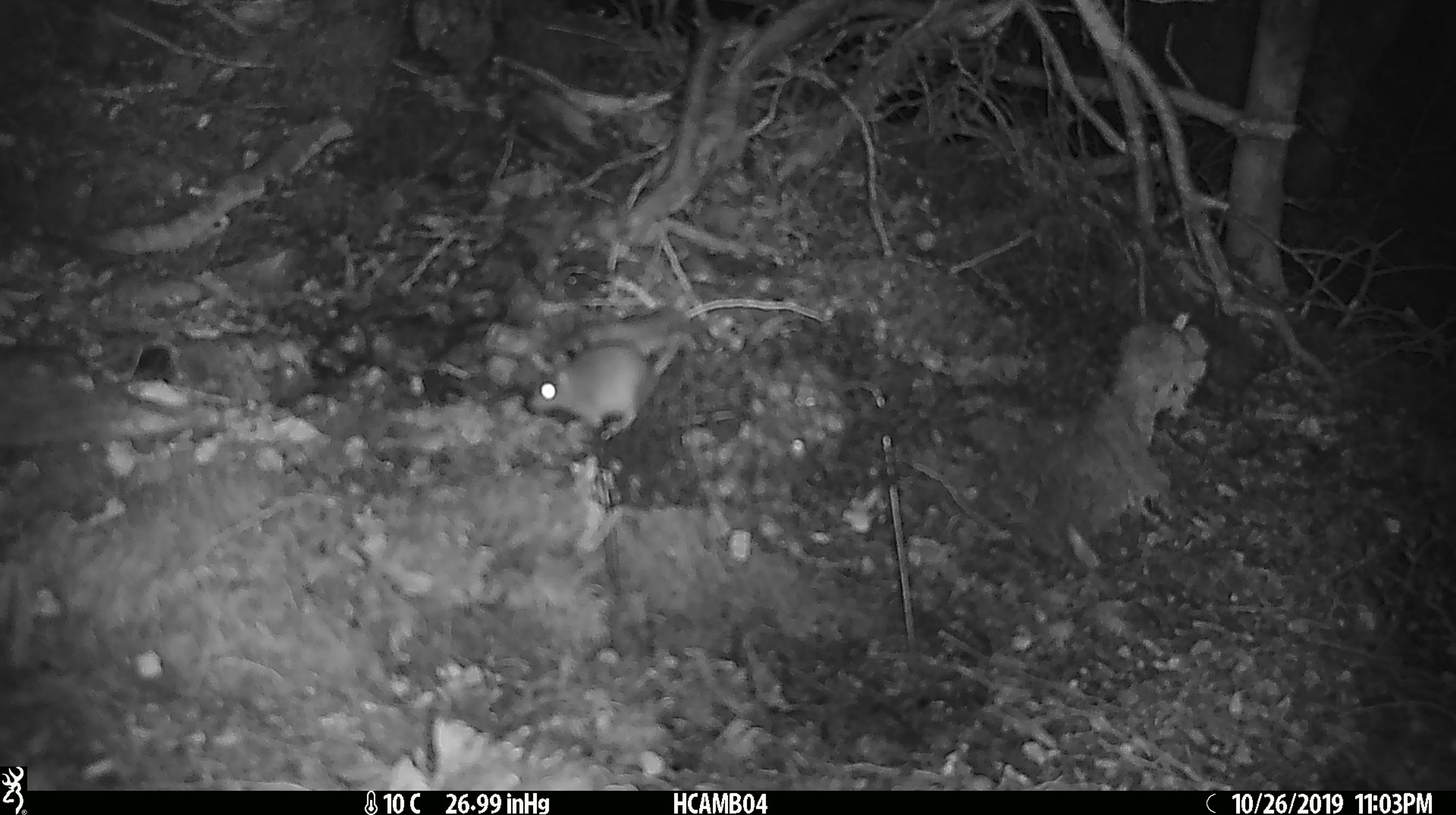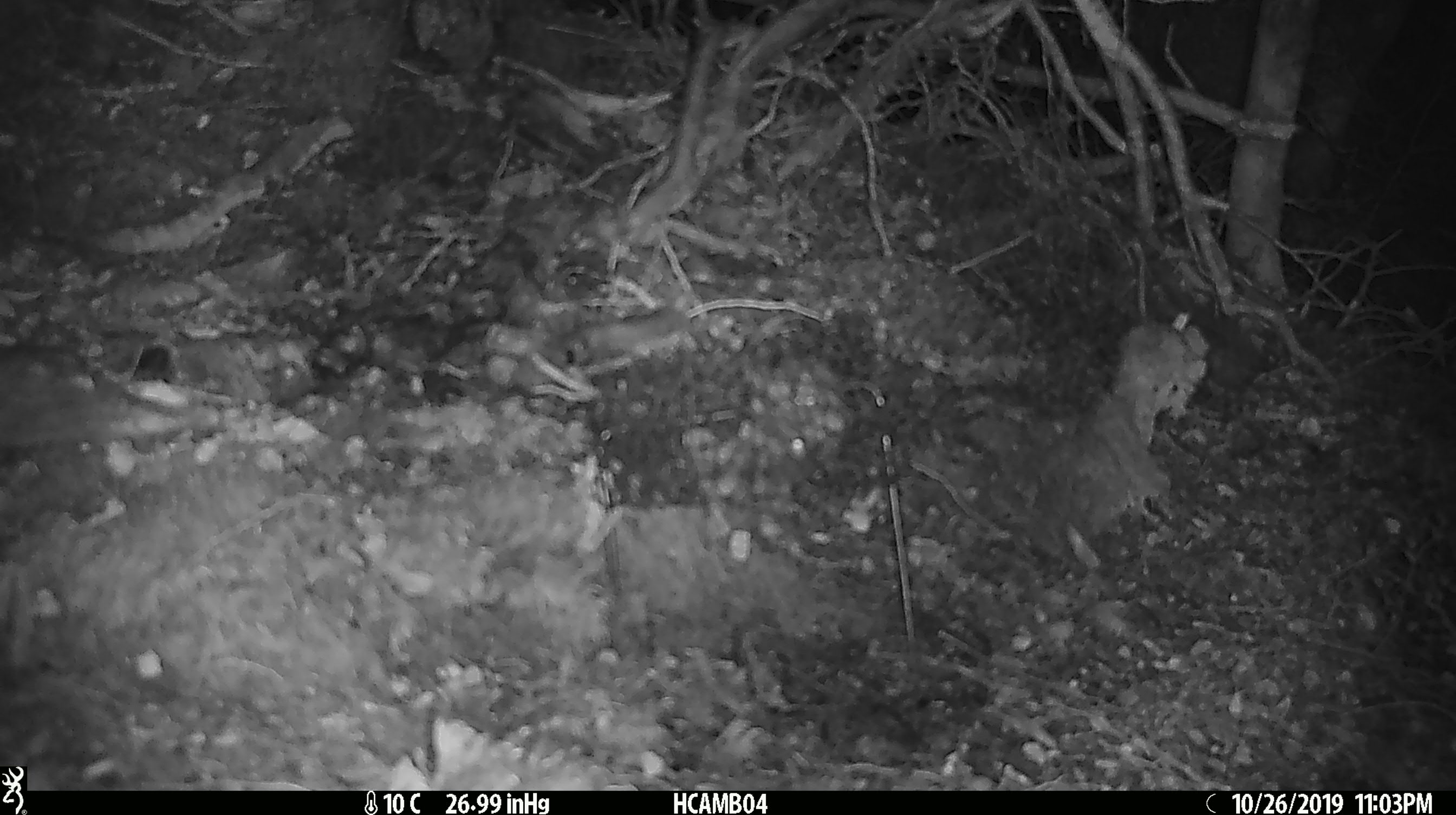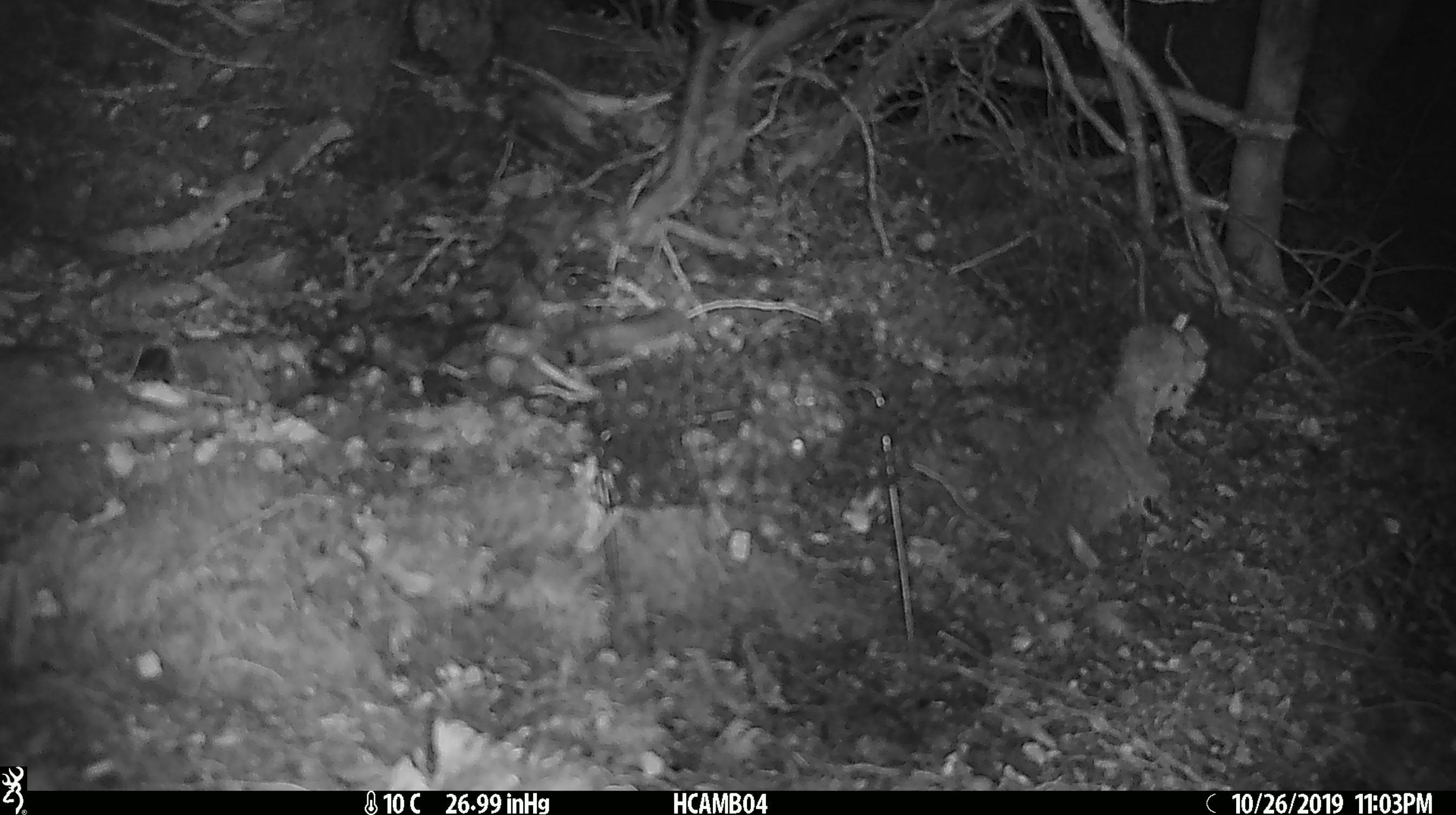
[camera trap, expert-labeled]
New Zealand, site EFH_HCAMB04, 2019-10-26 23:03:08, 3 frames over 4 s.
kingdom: Animalia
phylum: Chordata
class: Mammalia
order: Rodentia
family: Muridae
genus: Mus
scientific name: Mus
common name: mouse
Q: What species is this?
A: Mouse (Mus).